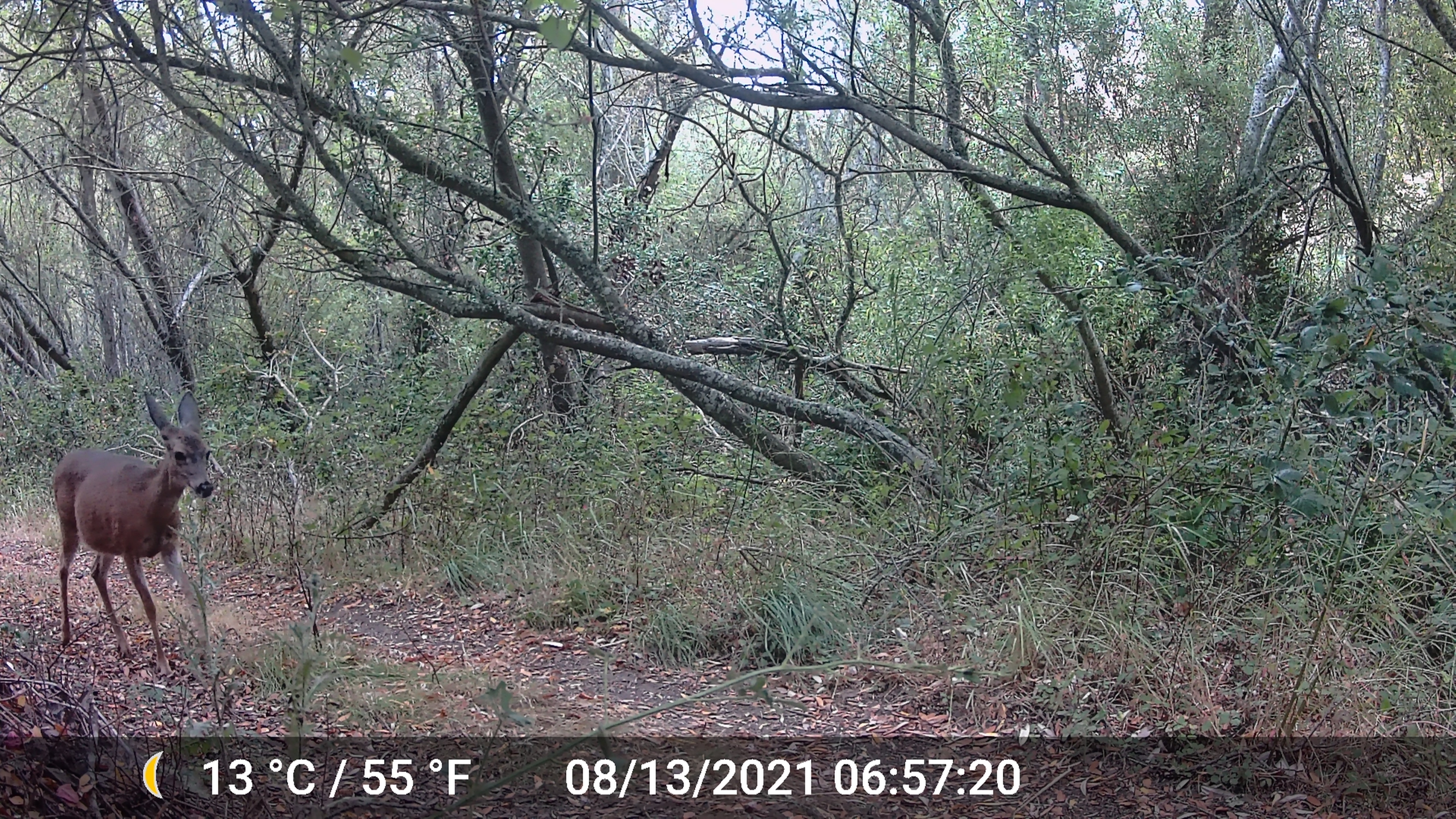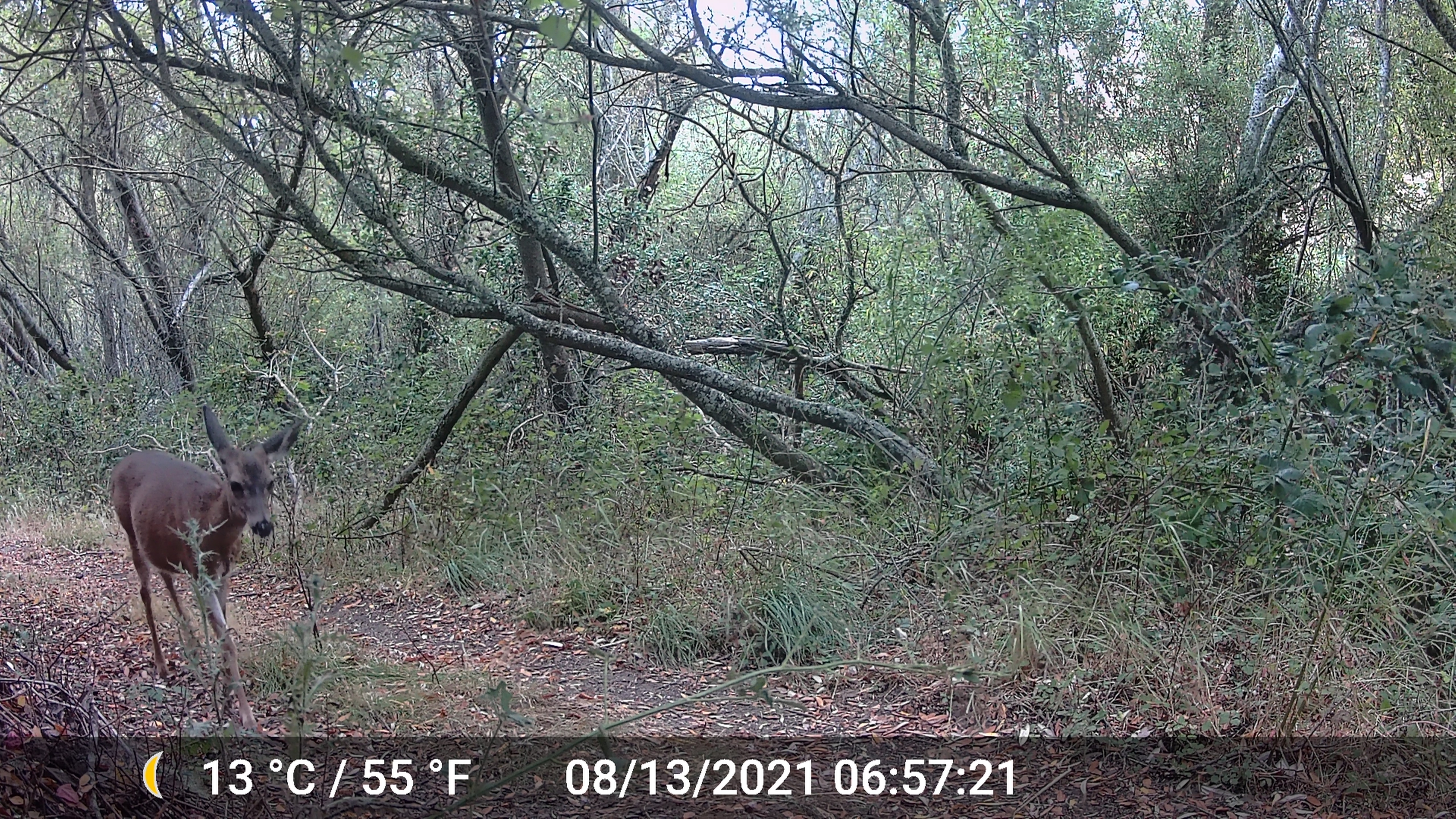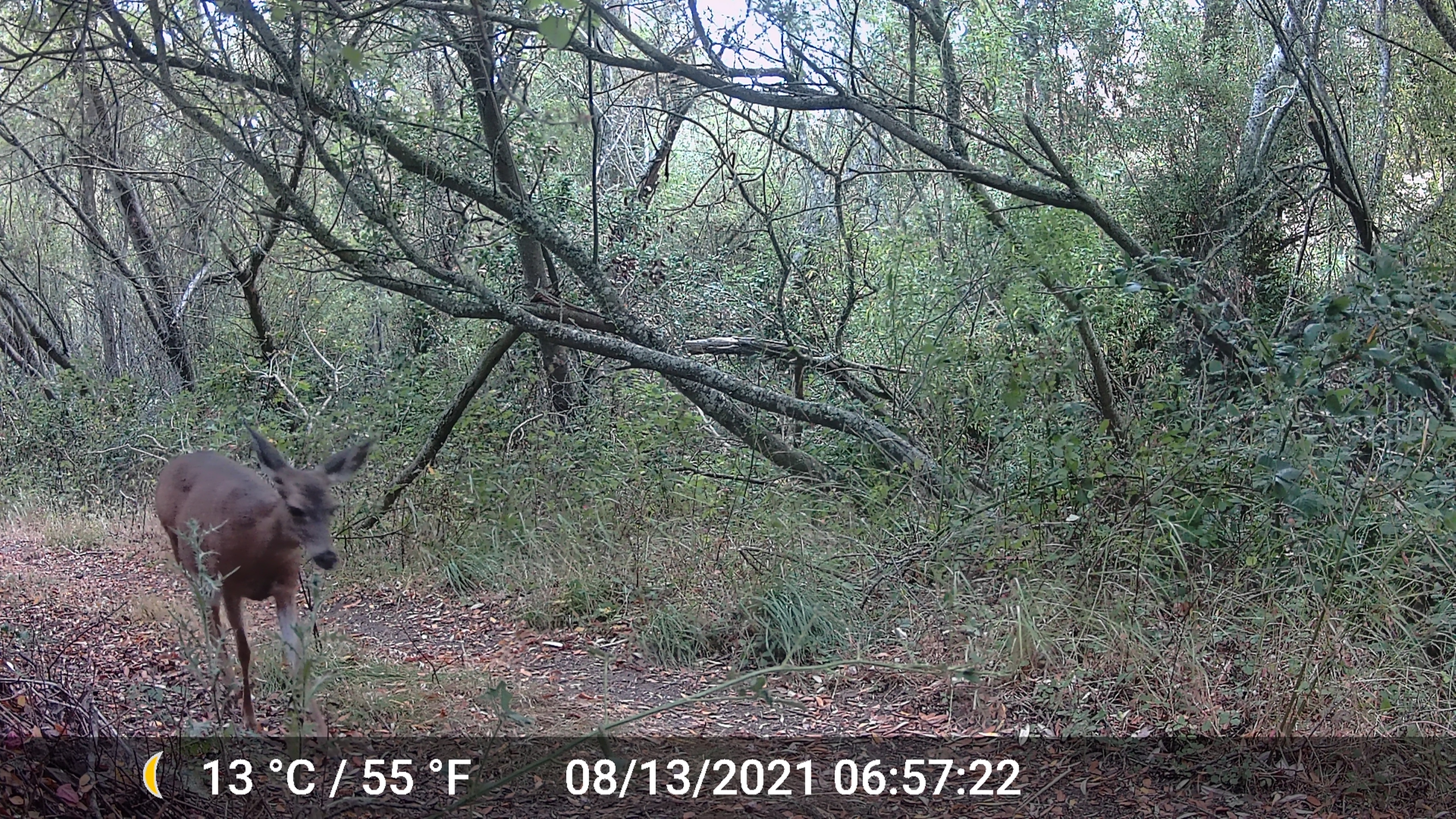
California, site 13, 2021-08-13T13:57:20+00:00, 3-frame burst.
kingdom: Animalia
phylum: Chordata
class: Mammalia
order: Artiodactyla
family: Cervidae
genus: Odocoileus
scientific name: Odocoileus hemionus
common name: mule deer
Mule deer (Odocoileus hemionus).